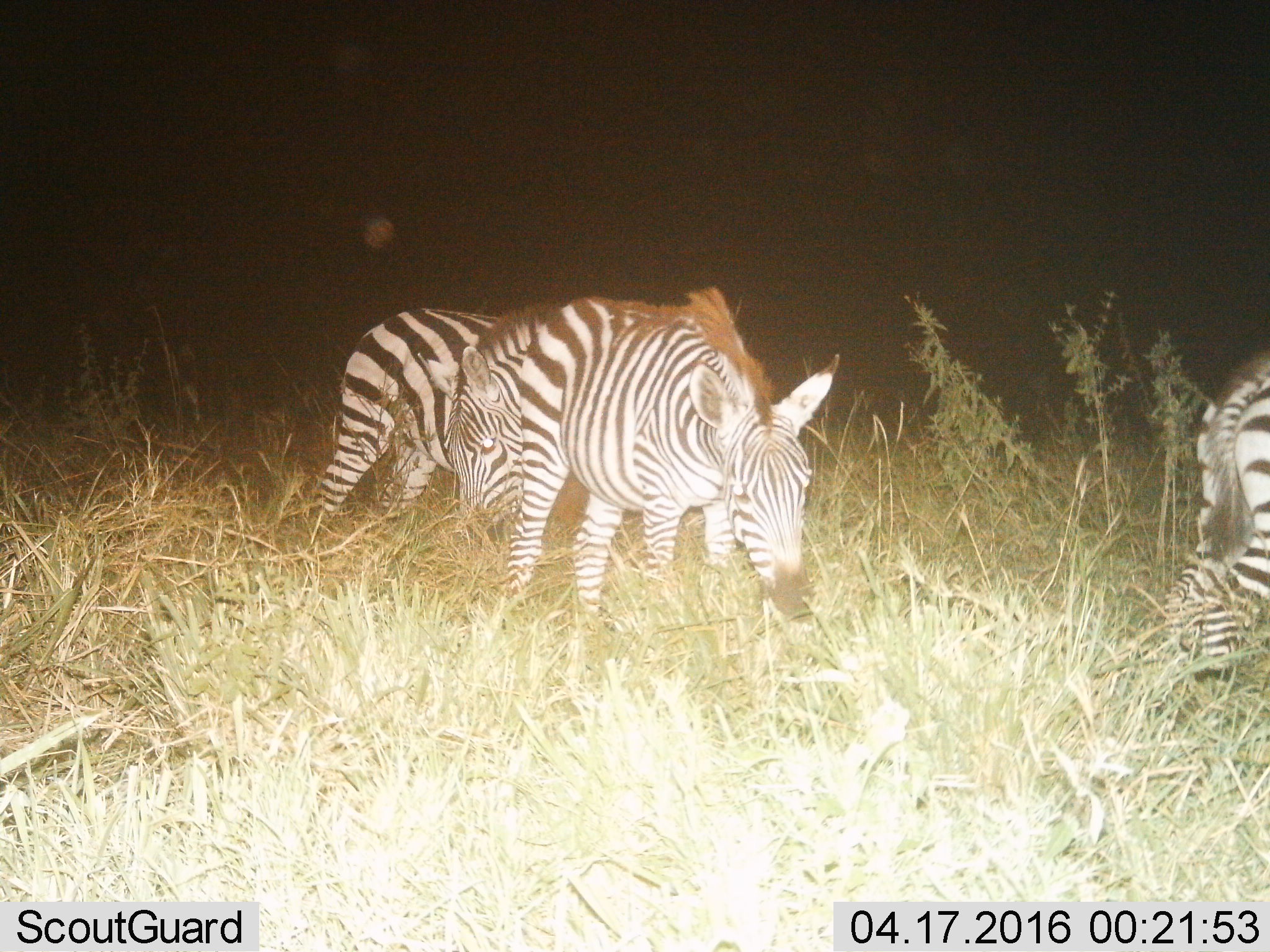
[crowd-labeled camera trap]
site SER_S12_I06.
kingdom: Animalia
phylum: Chordata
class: Mammalia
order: Perissodactyla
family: Equidae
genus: Equus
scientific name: Equus quagga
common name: plains zebra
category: zebraplains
Zebraplains (plains zebra) (Equus quagga), count 3. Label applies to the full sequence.